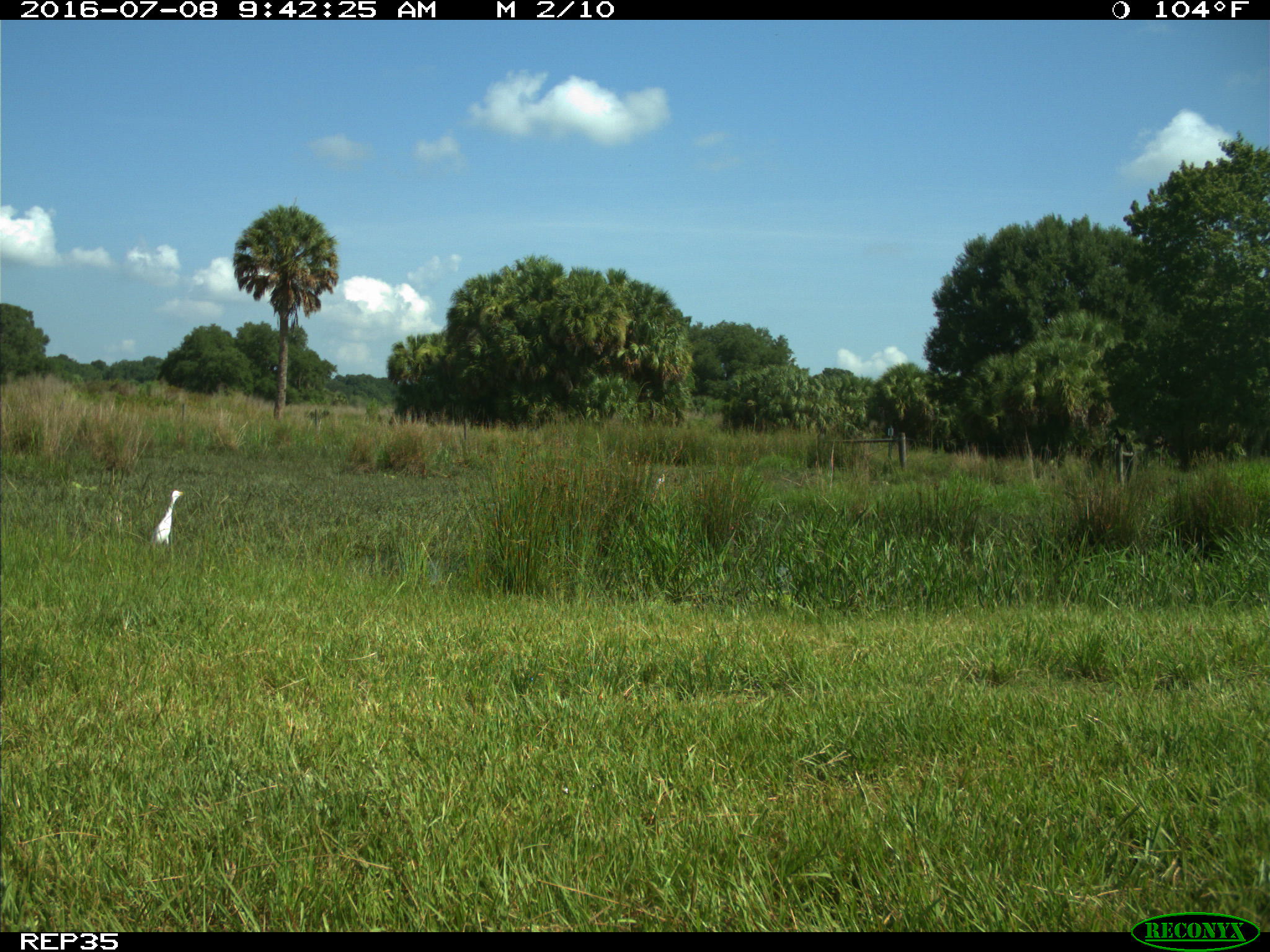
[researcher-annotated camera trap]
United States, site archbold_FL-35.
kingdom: Animalia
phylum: Chordata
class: Mammalia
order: Artiodactyla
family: Bovidae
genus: Bos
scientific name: Bos taurus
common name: domestic cow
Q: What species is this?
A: Bos taurus (domestic cow).